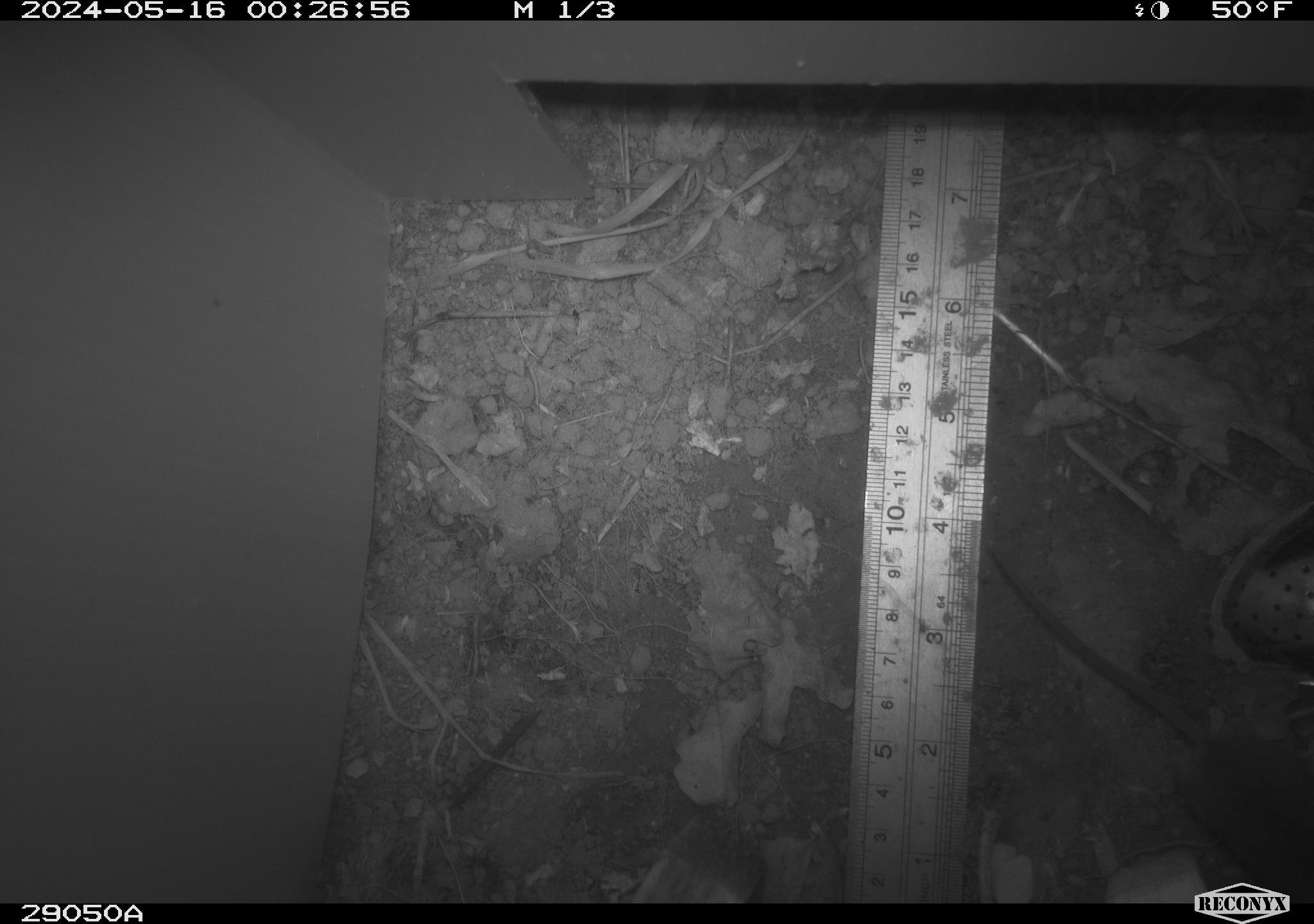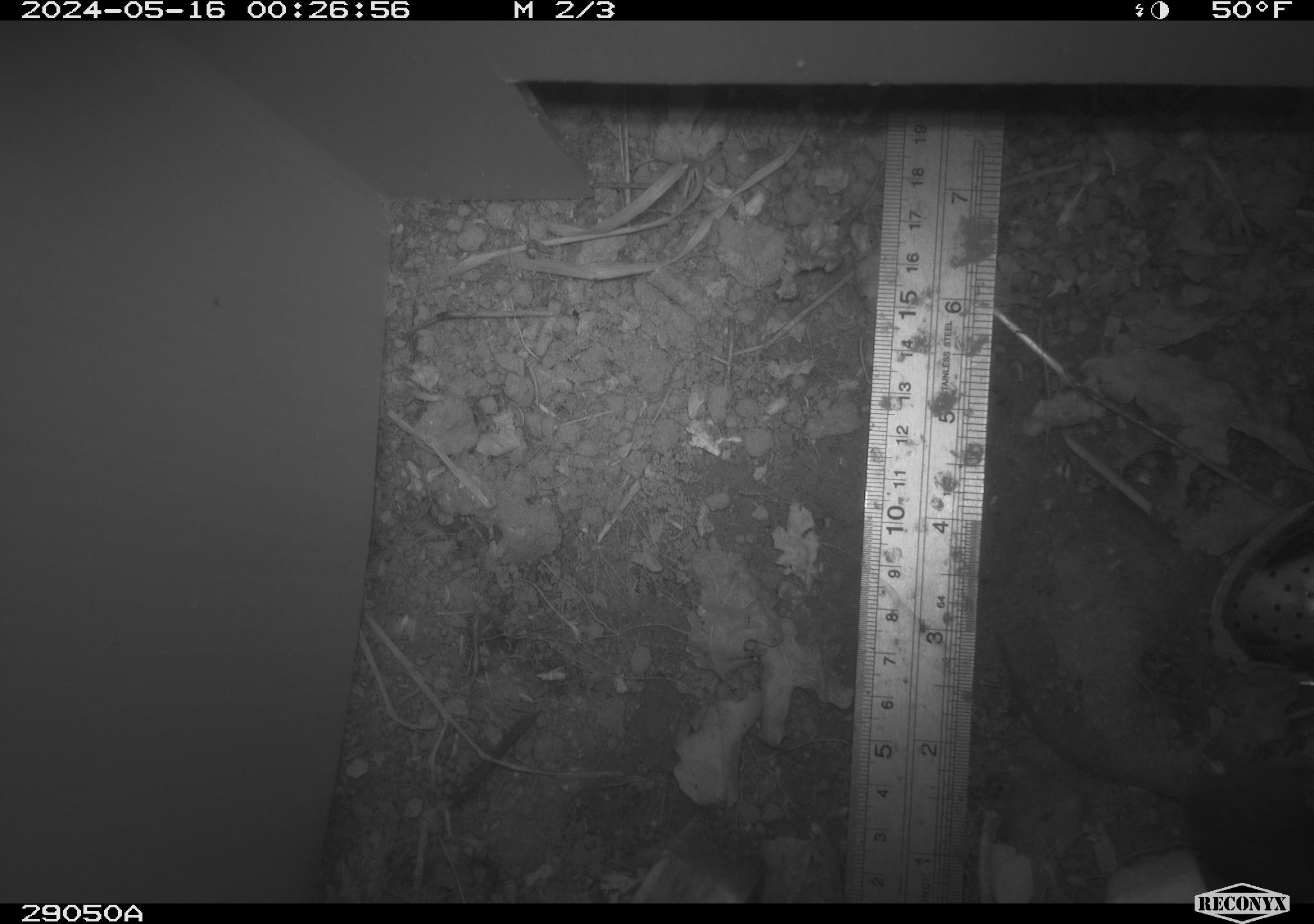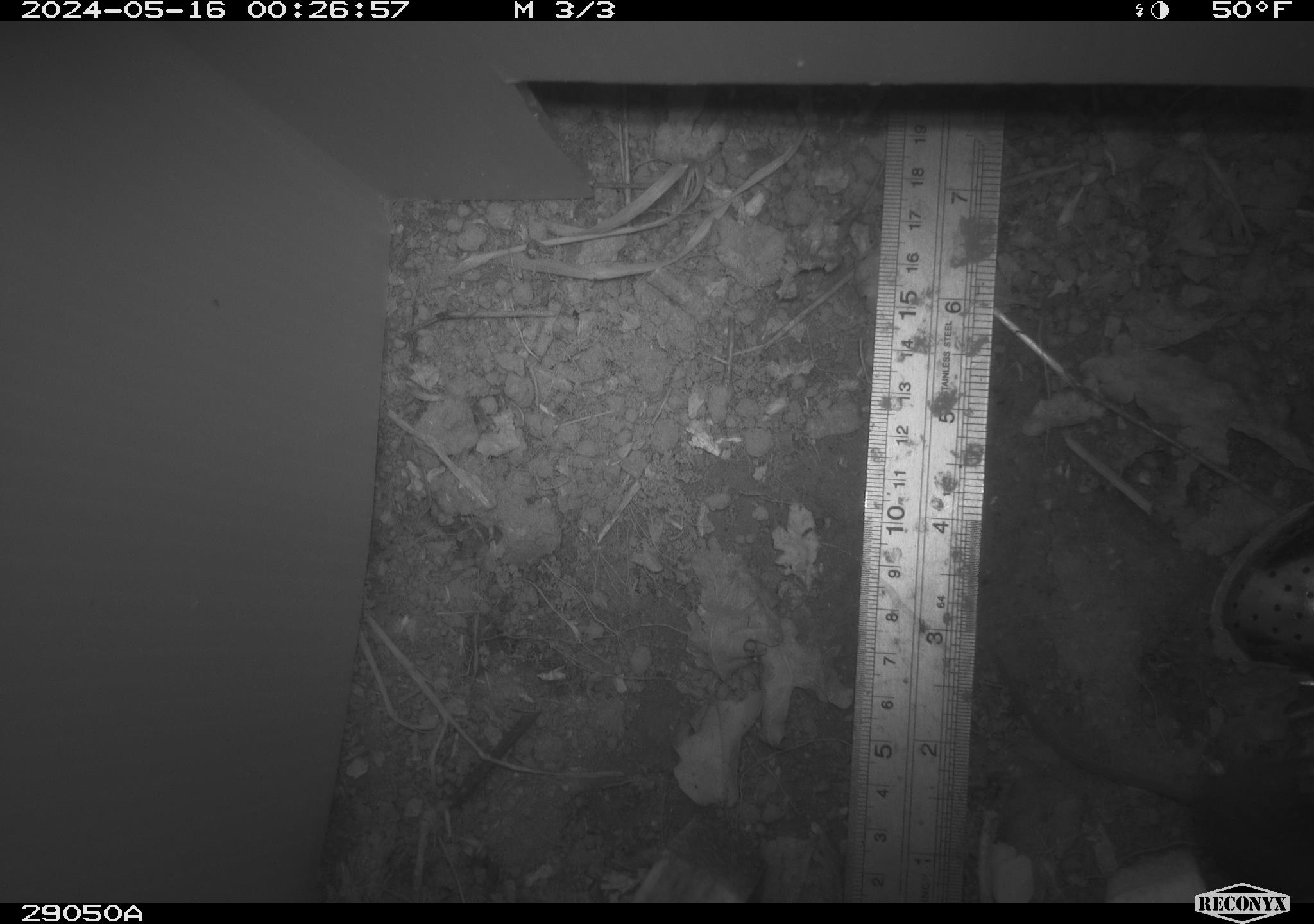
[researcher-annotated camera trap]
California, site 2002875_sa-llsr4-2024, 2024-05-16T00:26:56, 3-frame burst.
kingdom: Animalia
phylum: Chordata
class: Mammalia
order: Rodentia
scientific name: Rodentia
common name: mouse species